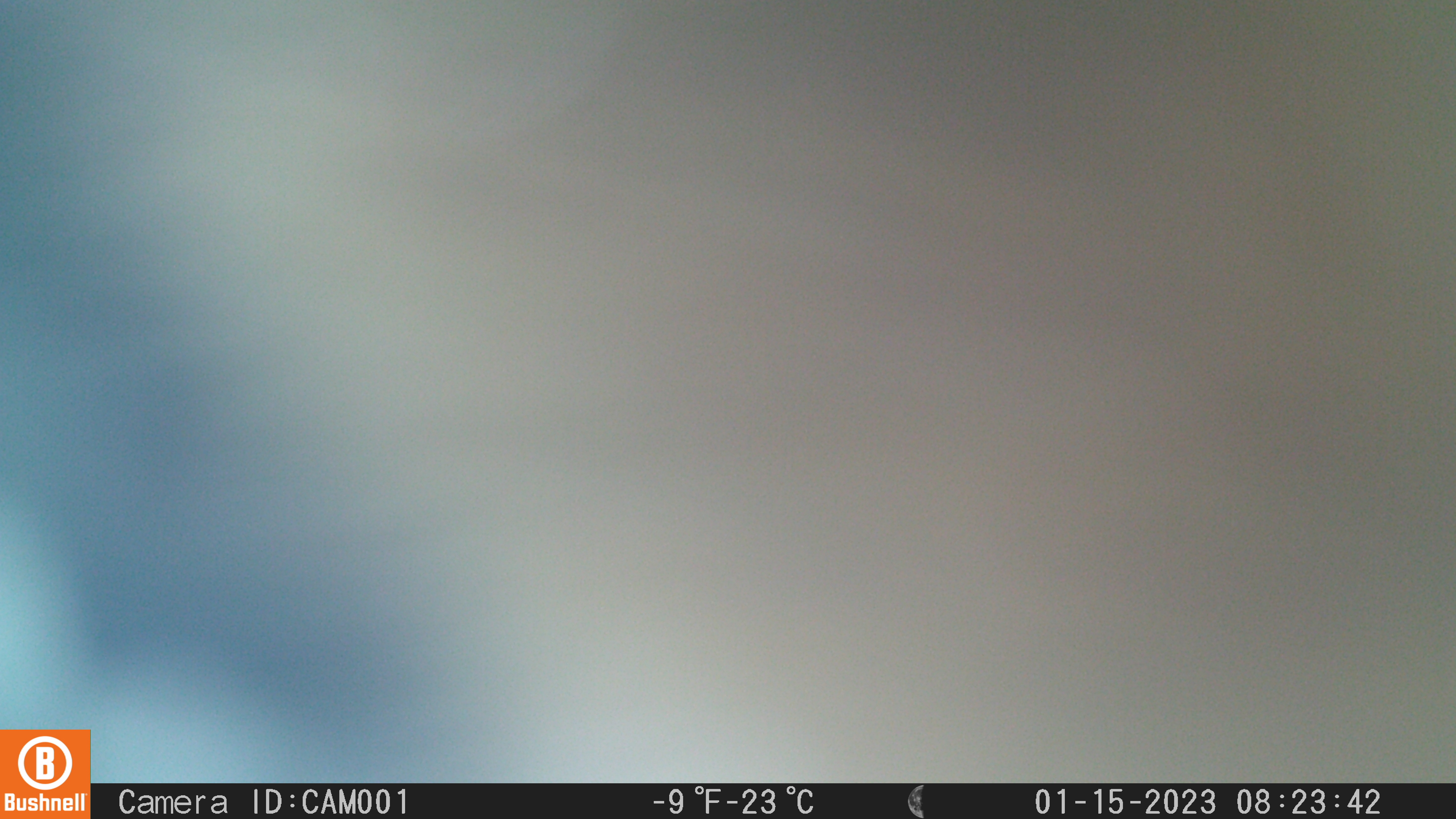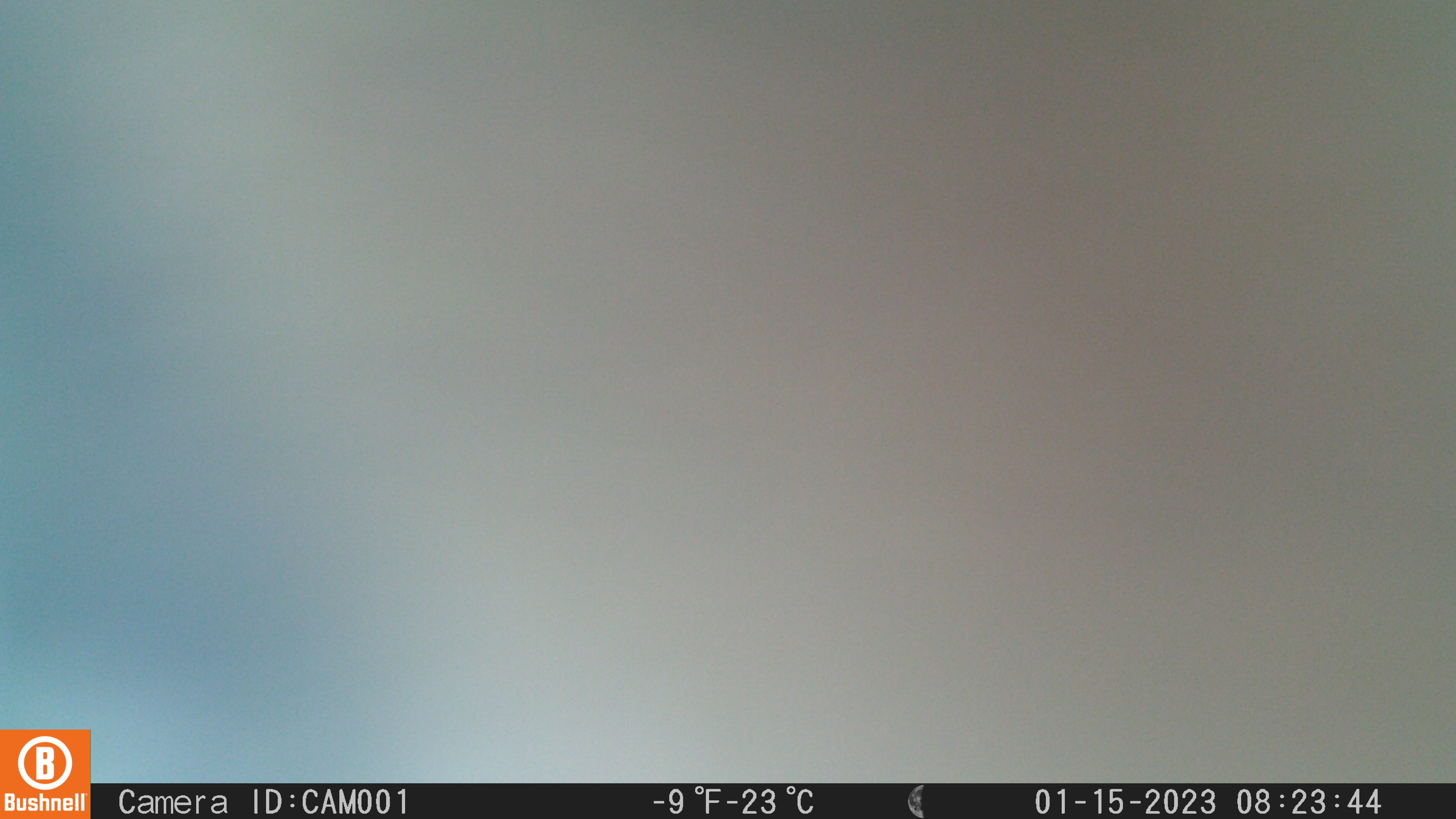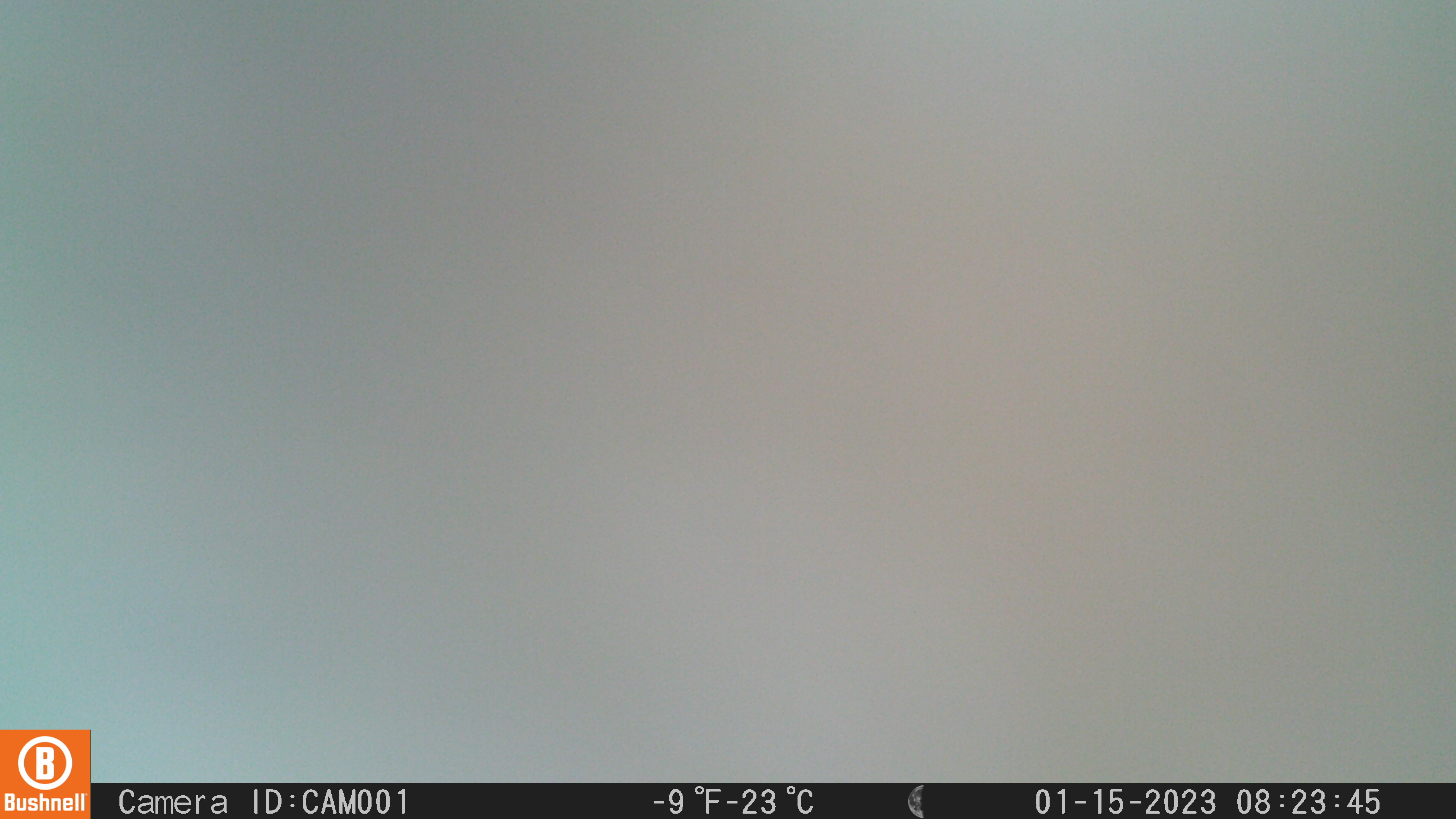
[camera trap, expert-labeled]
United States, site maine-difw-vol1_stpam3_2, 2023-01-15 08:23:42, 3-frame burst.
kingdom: Animalia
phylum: Chordata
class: Mammalia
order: Artiodactyla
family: Cervidae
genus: Alces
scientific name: Alces alces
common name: moose